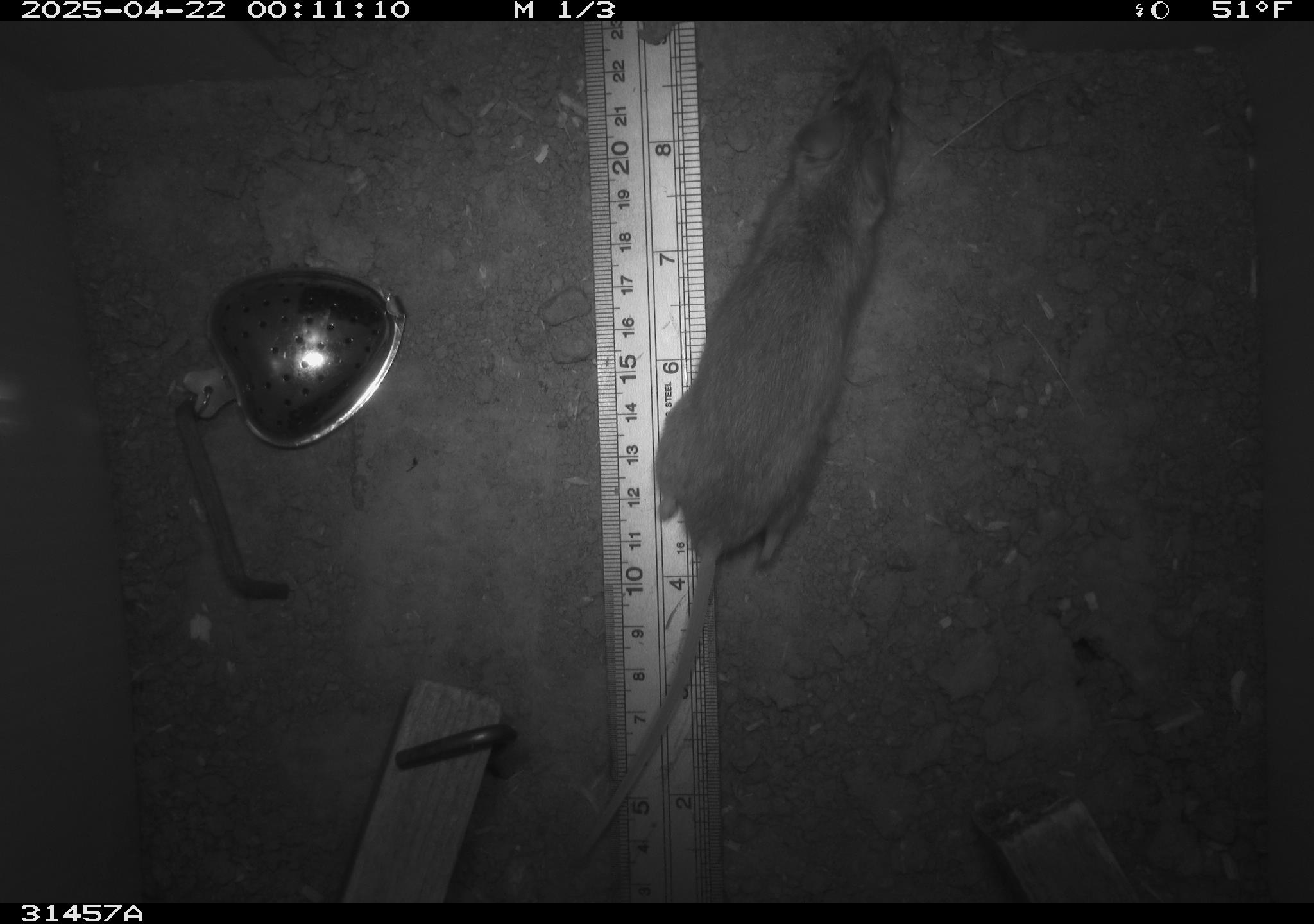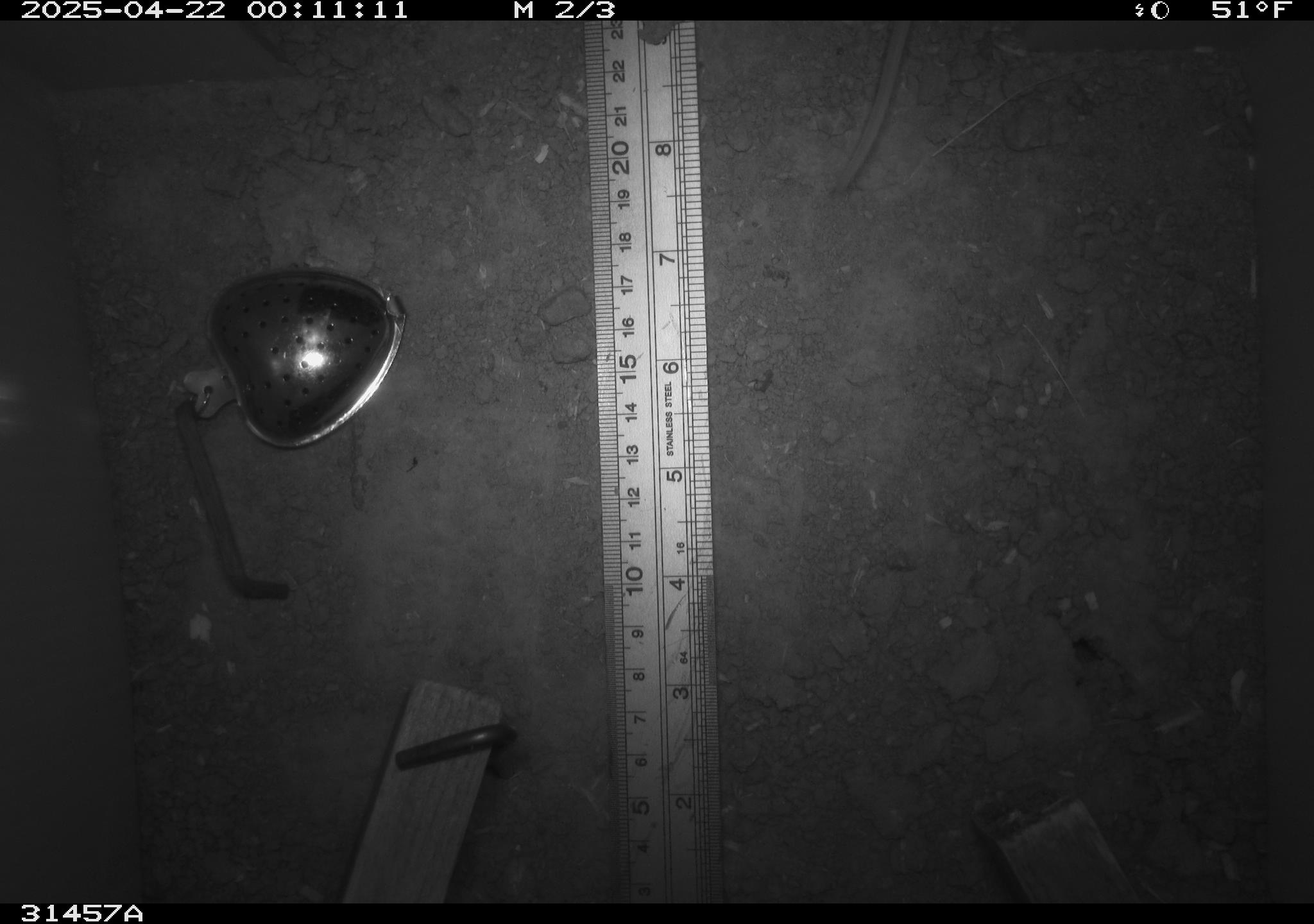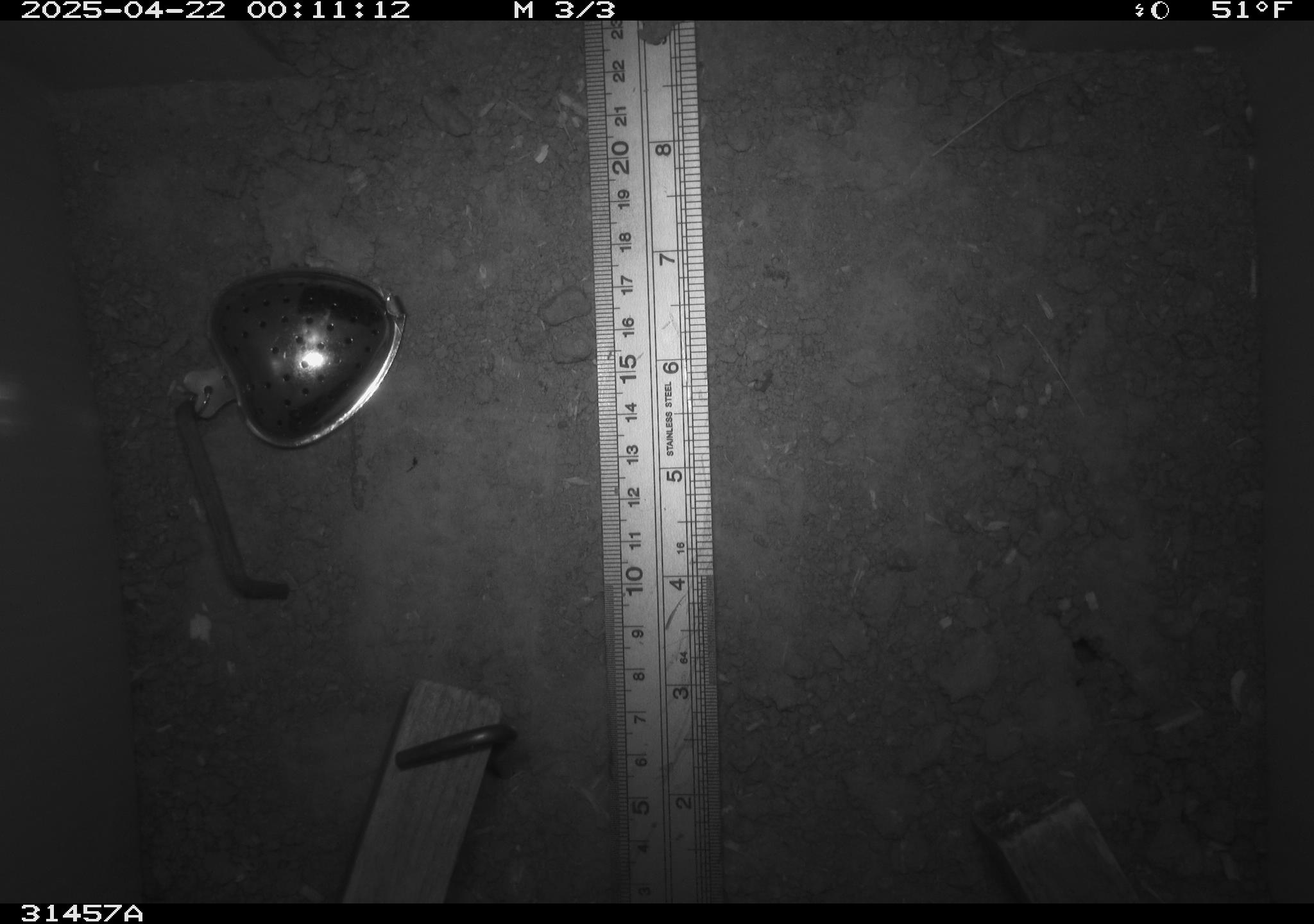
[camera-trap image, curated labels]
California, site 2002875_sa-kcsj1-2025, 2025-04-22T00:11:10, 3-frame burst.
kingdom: Animalia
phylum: Chordata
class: Mammalia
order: Rodentia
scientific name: Rodentia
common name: rodent